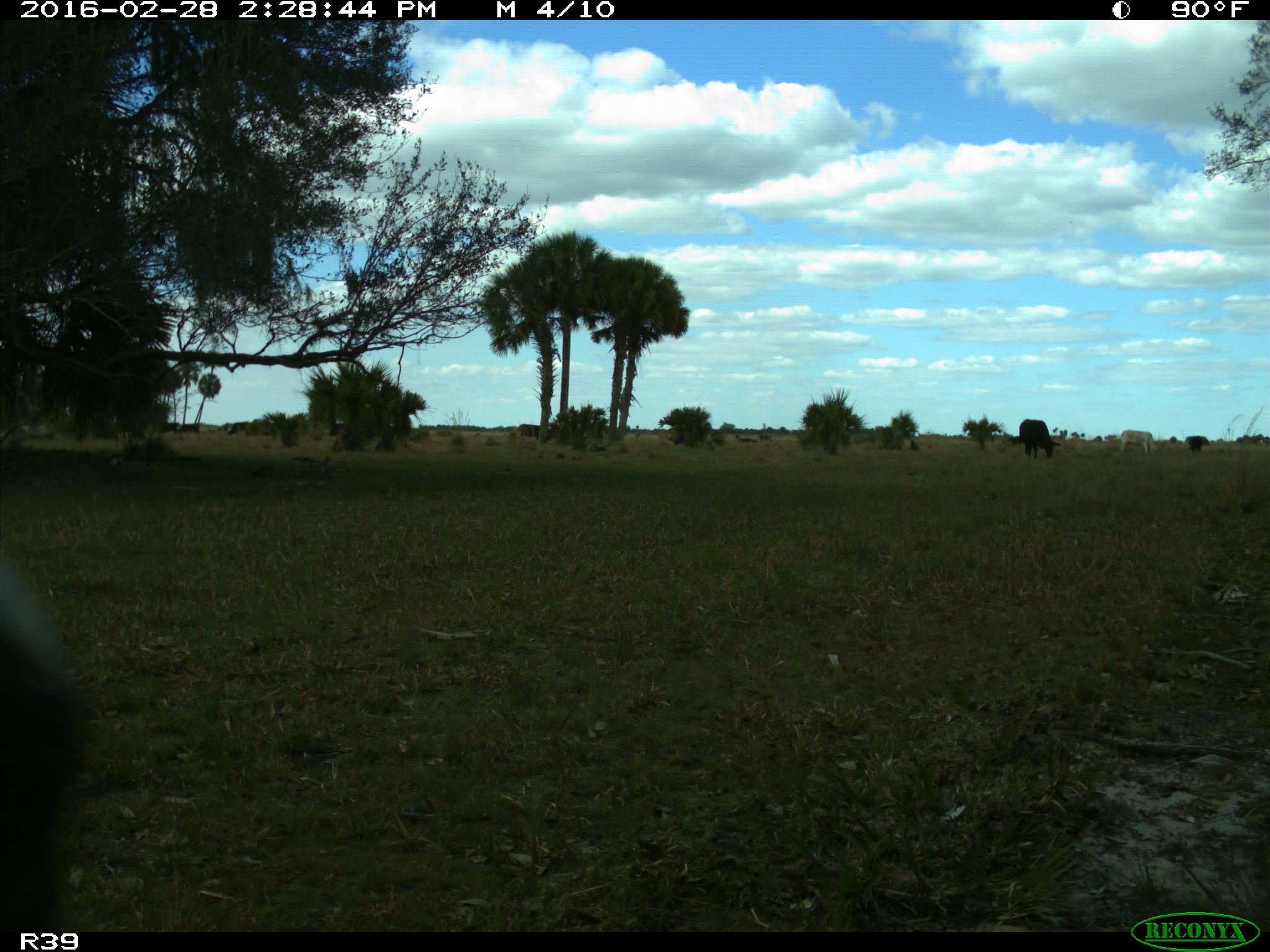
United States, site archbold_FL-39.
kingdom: Animalia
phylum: Chordata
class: Mammalia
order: Artiodactyla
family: Bovidae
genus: Bos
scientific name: Bos taurus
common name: domestic cow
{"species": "Bos taurus (domestic cow)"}